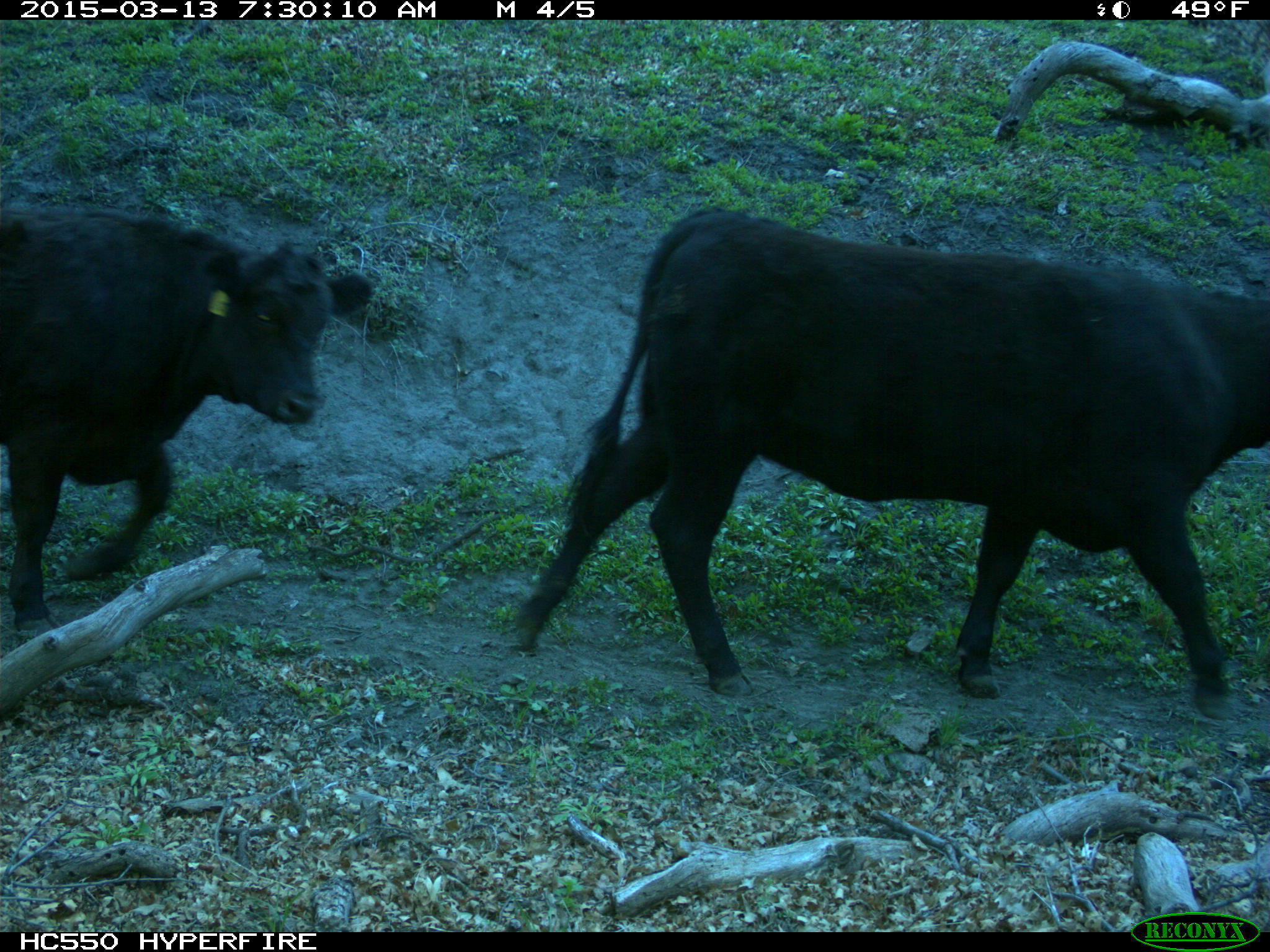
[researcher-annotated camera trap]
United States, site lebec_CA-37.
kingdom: Animalia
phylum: Chordata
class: Mammalia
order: Artiodactyla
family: Bovidae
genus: Bos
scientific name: Bos taurus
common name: domestic cow